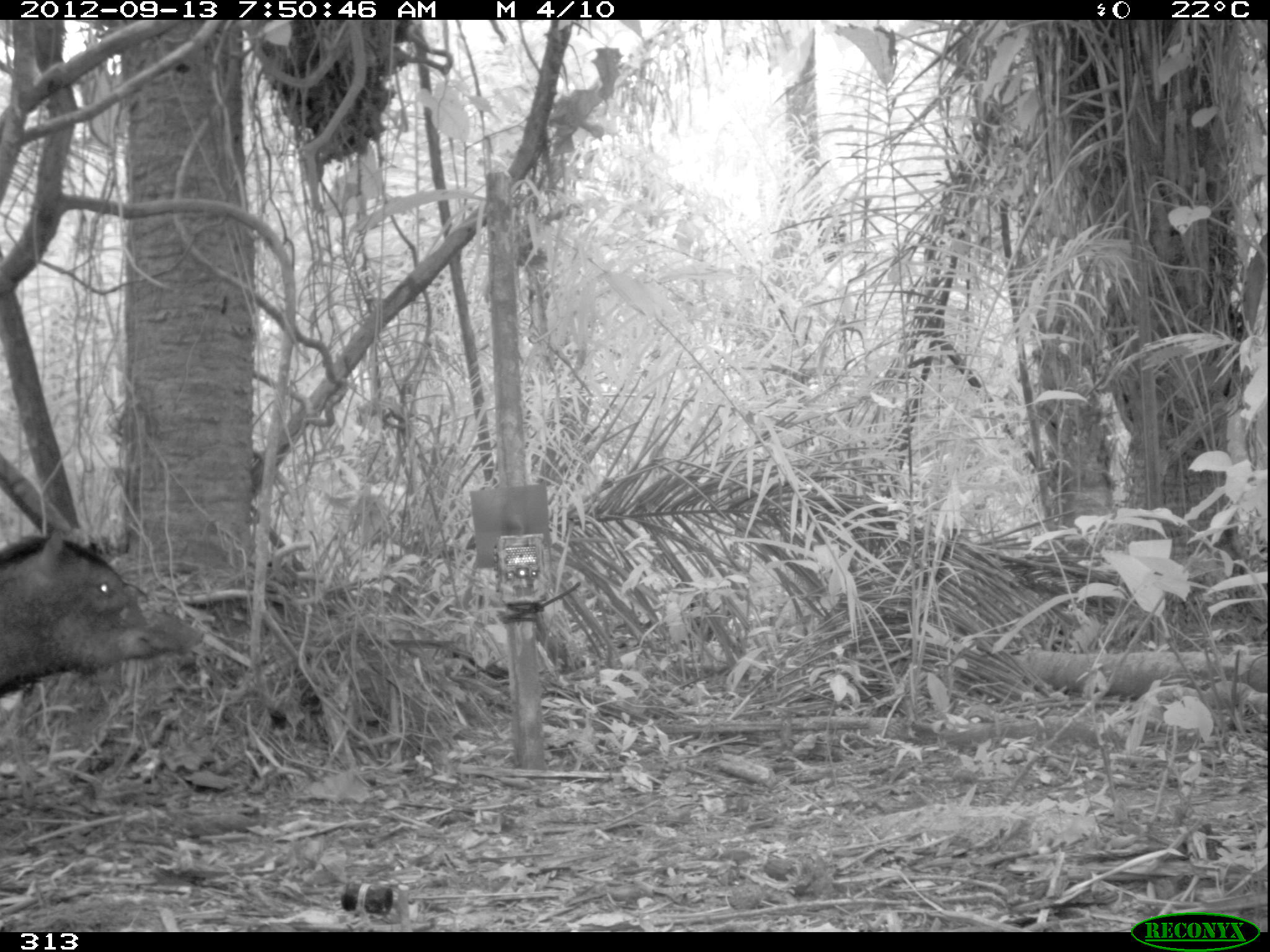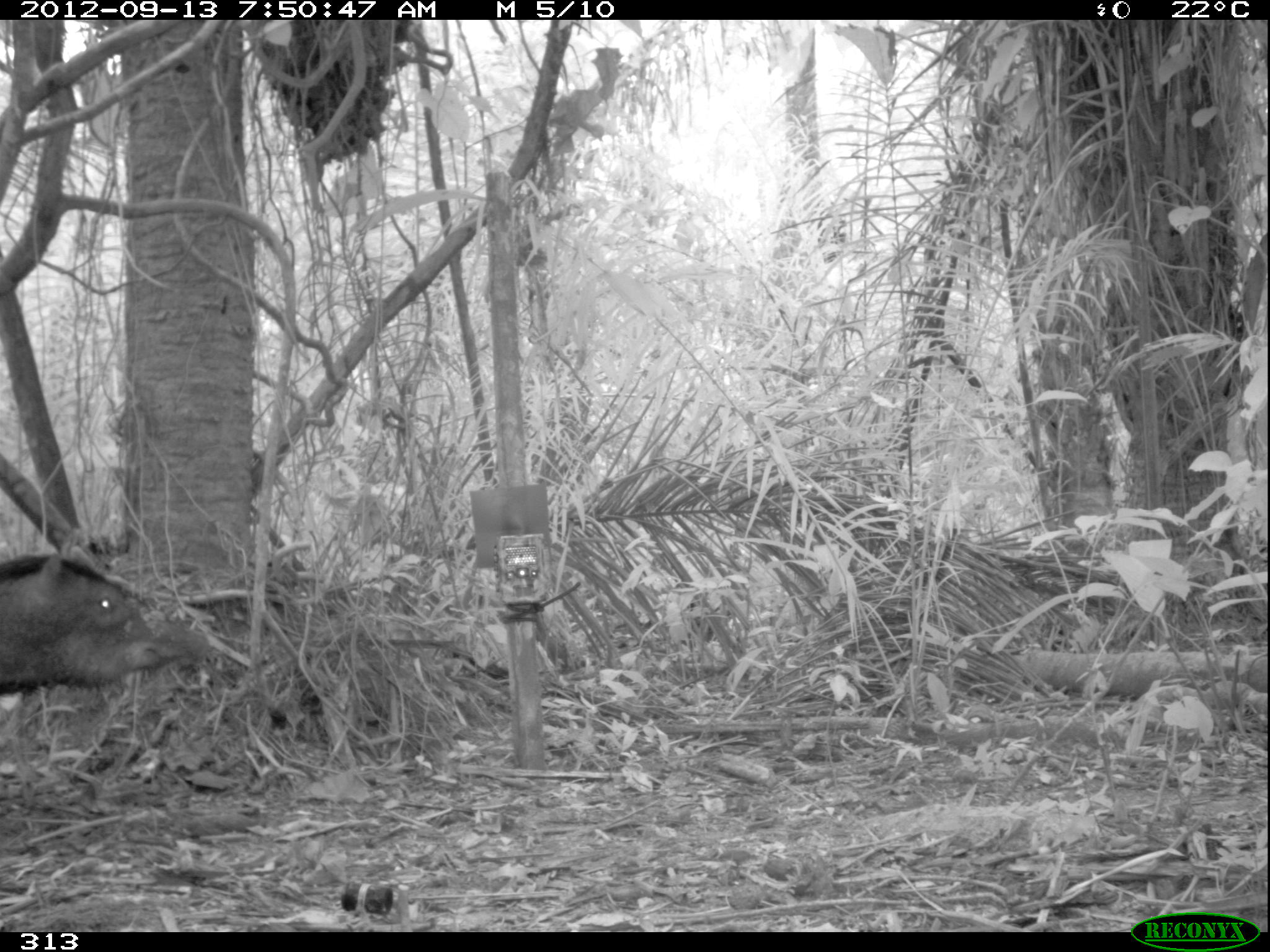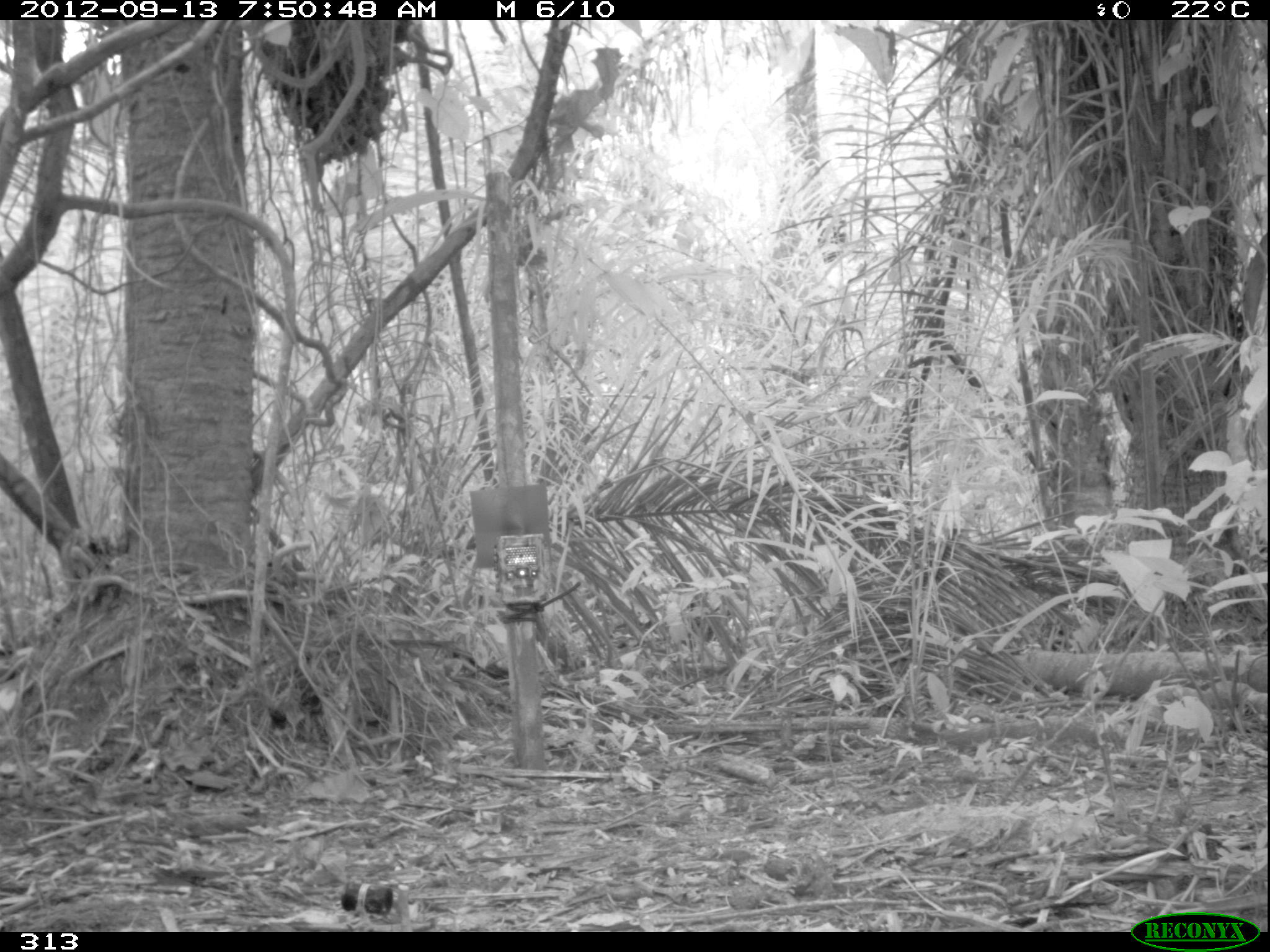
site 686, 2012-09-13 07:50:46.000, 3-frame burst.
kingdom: Animalia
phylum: Chordata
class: Mammalia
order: Artiodactyla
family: Tayassuidae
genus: Tayassu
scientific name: Tayassu pecari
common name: white-lipped peccary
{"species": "Tayassu pecari (white-lipped peccary)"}